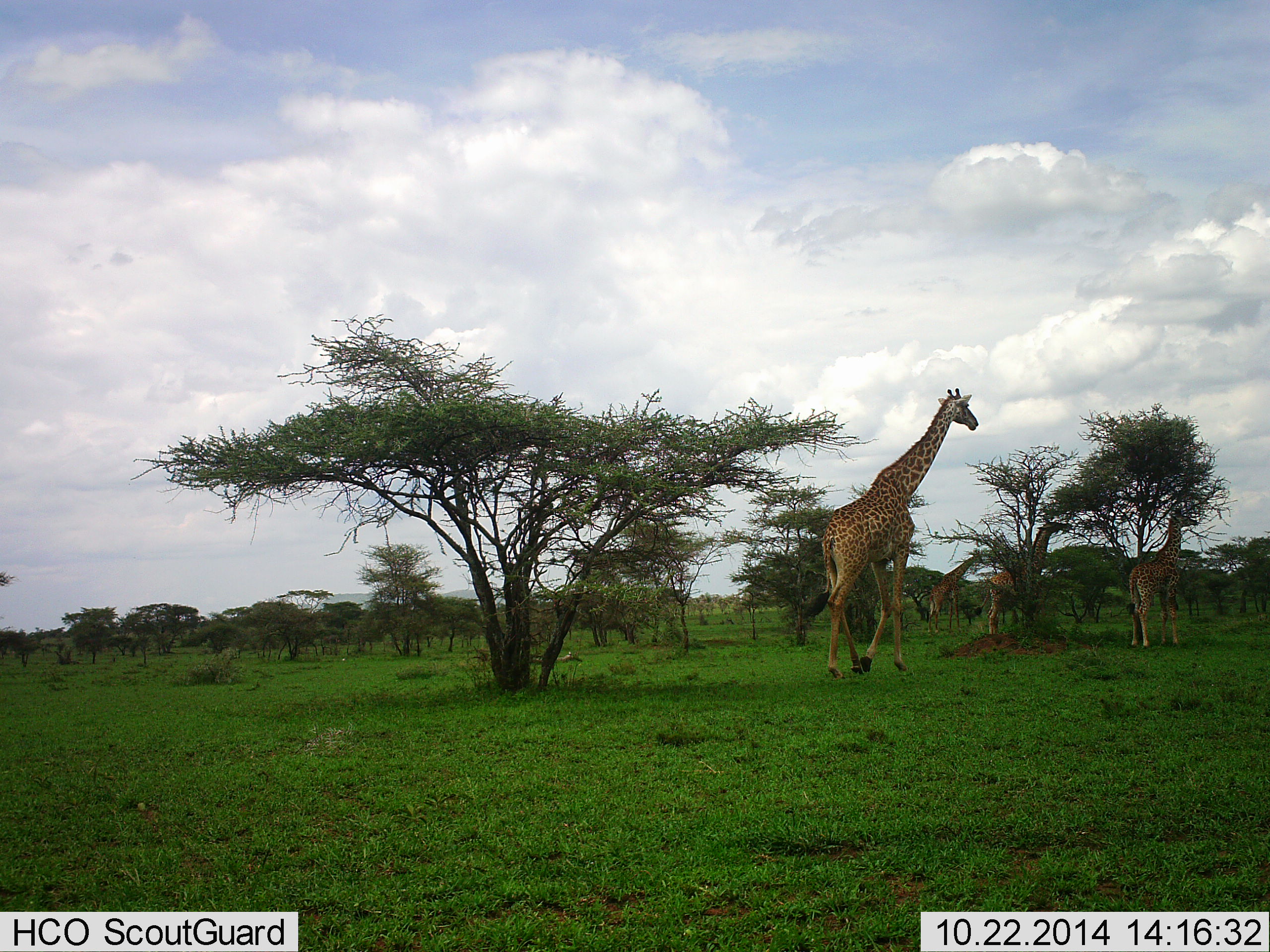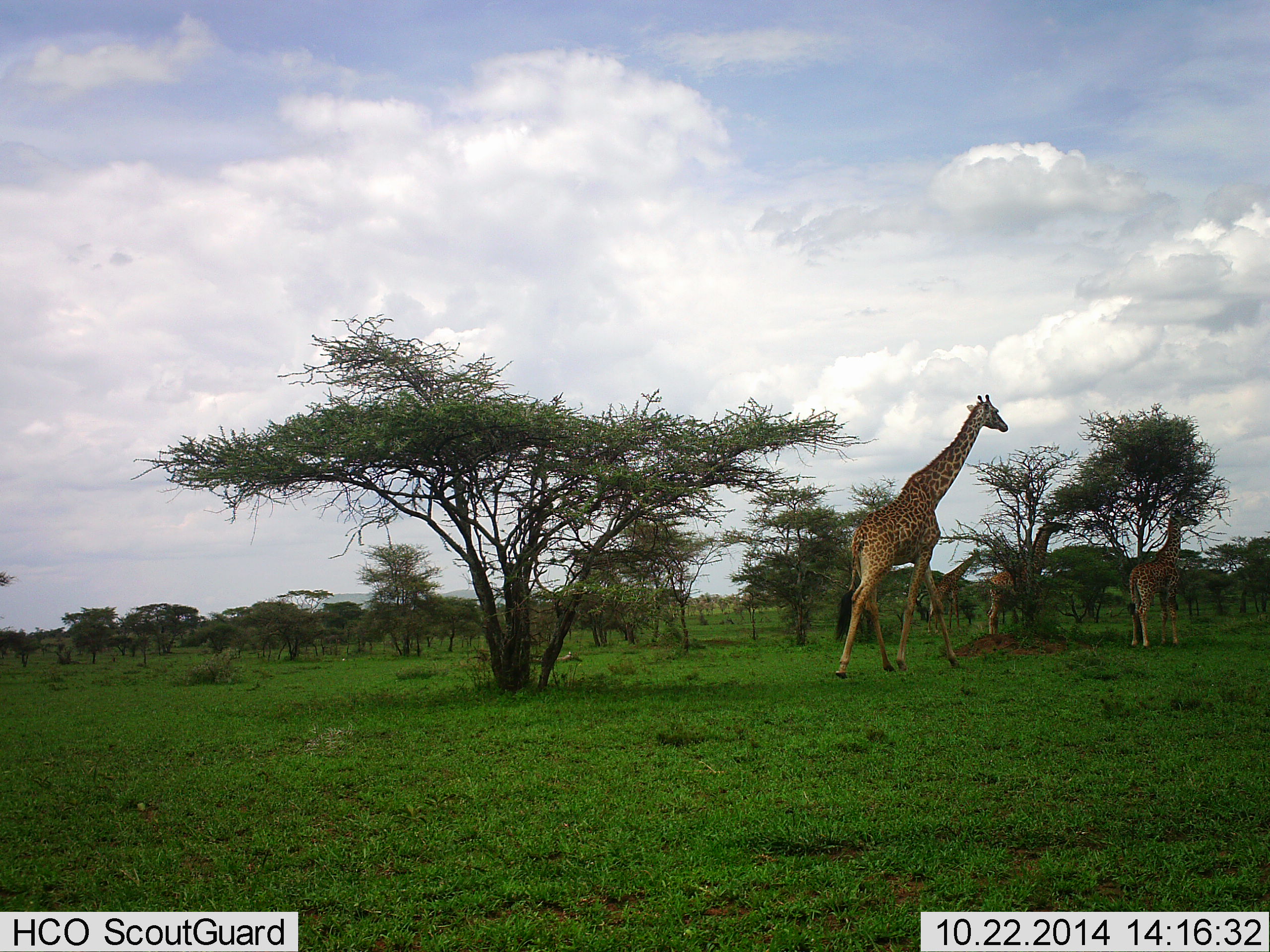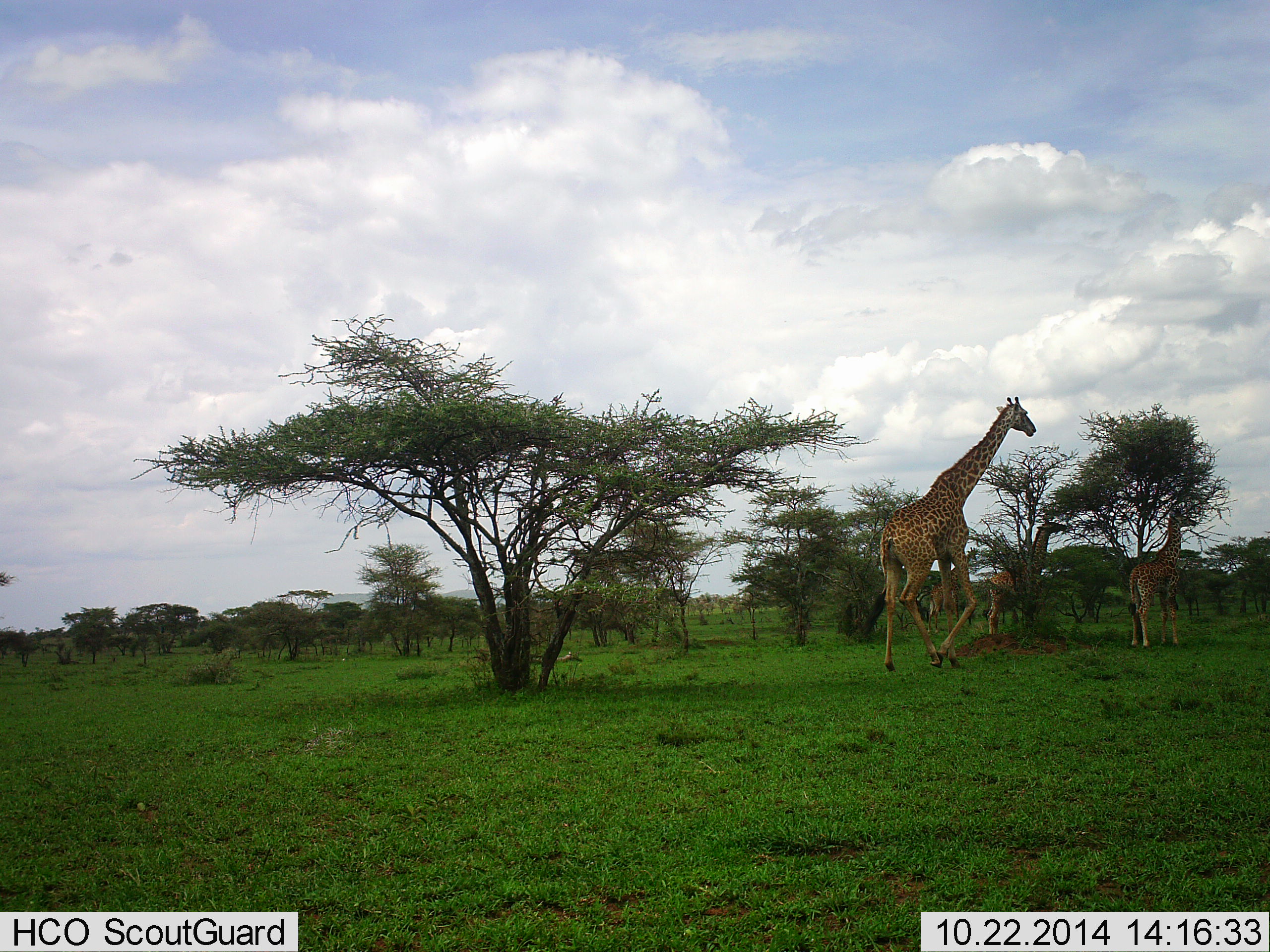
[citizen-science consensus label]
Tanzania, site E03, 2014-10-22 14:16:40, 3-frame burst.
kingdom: Animalia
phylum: Chordata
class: Mammalia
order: Artiodactyla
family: Giraffidae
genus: Giraffa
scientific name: Giraffa camelopardalis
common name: giraffe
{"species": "giraffe (Giraffa camelopardalis)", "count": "4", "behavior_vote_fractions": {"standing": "30%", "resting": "0%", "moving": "90%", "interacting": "10%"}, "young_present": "10%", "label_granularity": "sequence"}